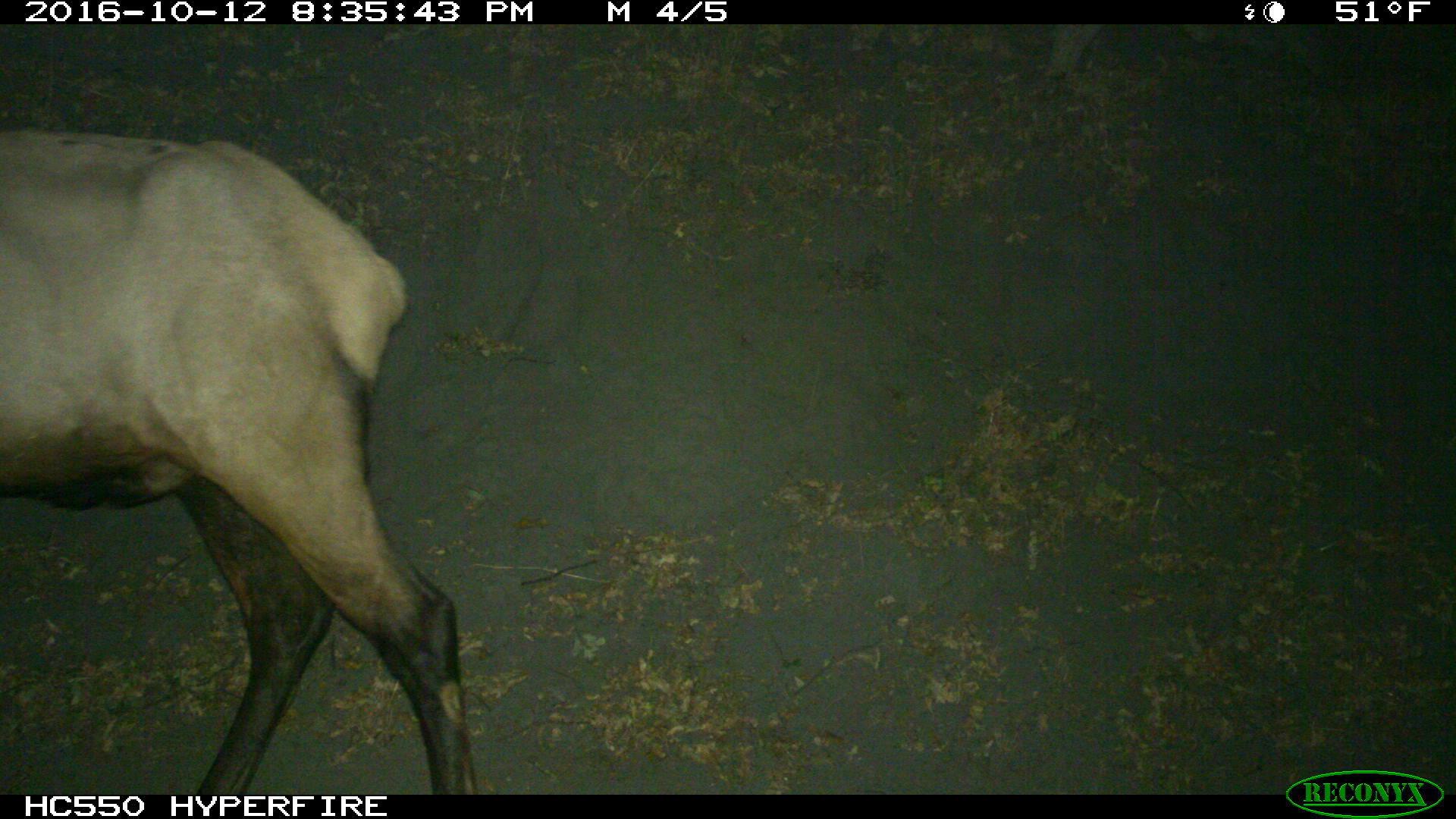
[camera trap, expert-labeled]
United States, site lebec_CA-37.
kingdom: Animalia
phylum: Chordata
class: Mammalia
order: Artiodactyla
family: Cervidae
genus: Cervus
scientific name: Cervus canadensis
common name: elk